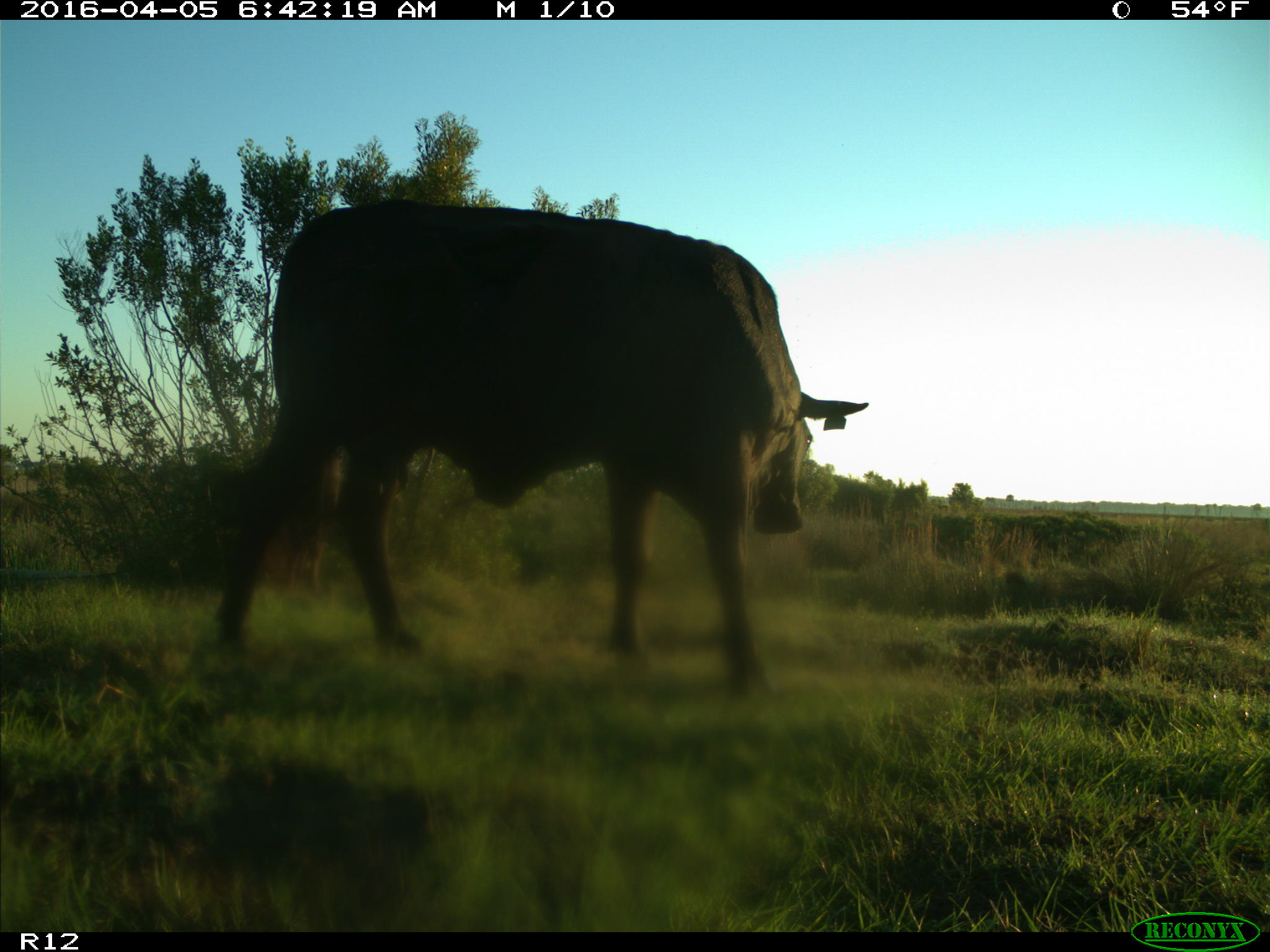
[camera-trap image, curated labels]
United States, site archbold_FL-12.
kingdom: Animalia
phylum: Chordata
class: Mammalia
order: Artiodactyla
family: Bovidae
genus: Bos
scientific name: Bos taurus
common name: domestic cow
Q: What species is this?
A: Bos taurus (domestic cow).